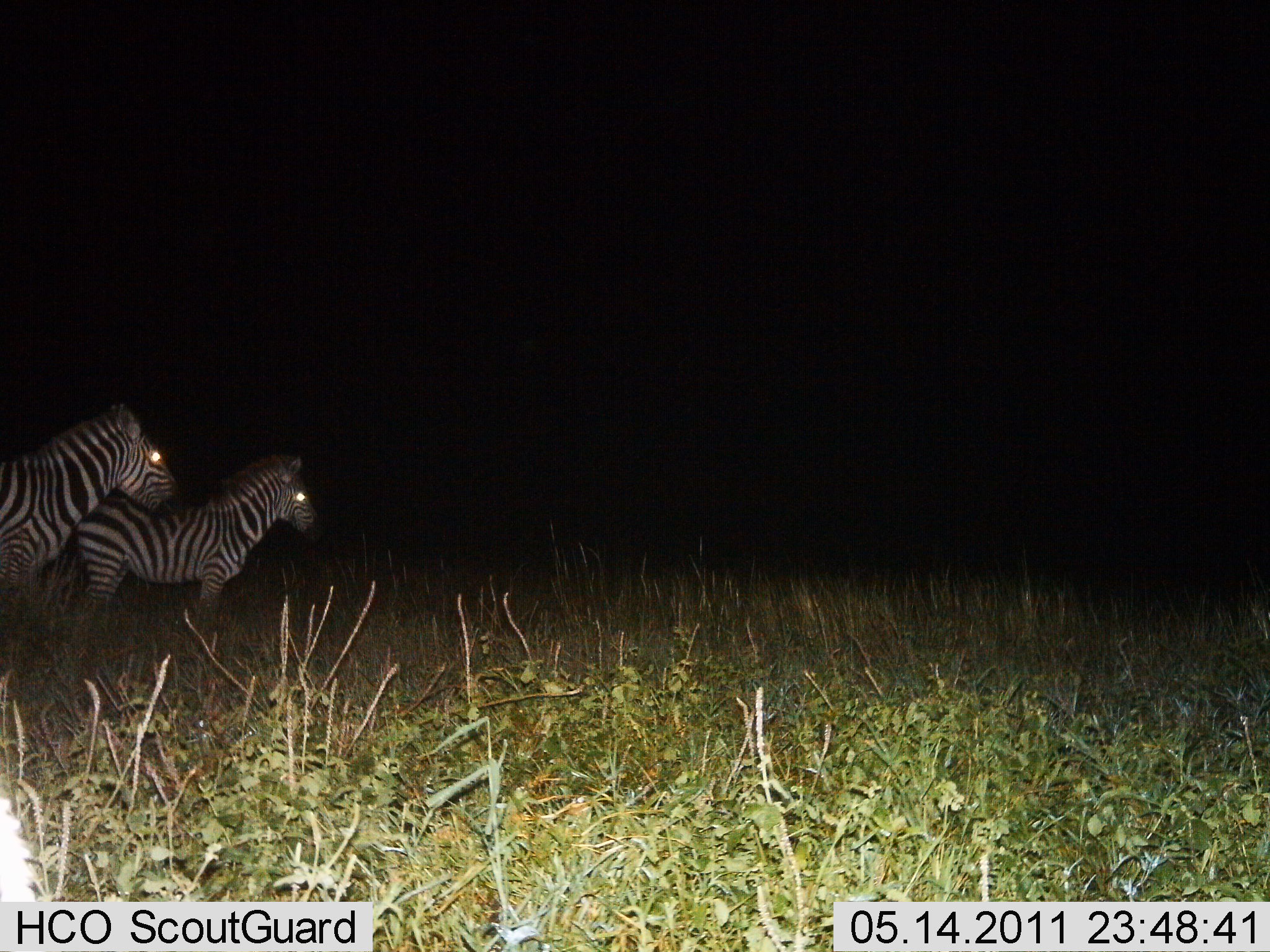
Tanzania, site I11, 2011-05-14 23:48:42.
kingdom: Animalia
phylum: Chordata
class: Mammalia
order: Perissodactyla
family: Equidae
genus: Equus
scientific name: Equus quagga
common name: plains zebra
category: zebra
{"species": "zebra (plains zebra) (Equus quagga)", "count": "2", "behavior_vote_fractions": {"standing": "93%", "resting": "0%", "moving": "7%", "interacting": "0%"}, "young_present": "7%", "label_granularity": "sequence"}